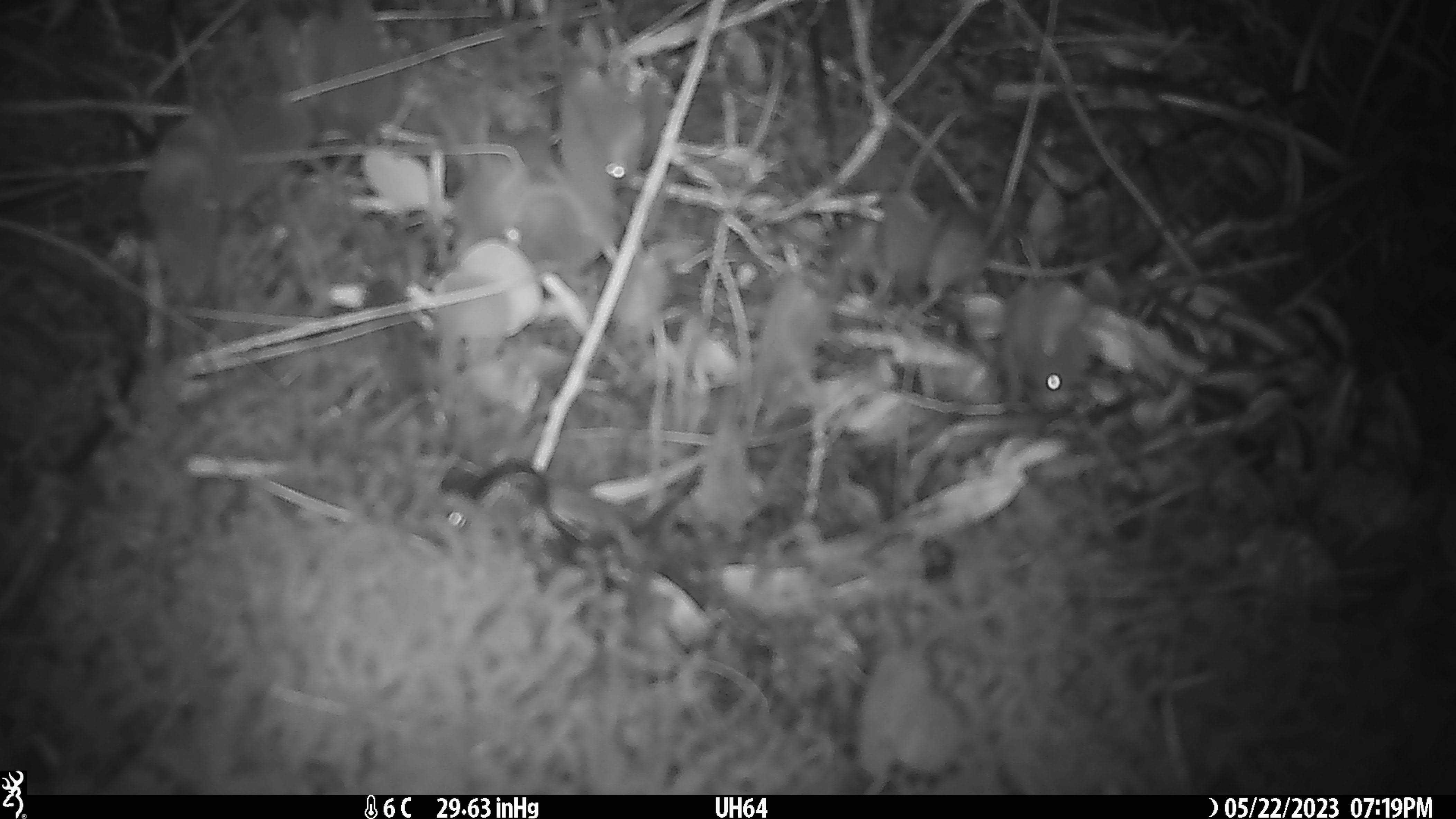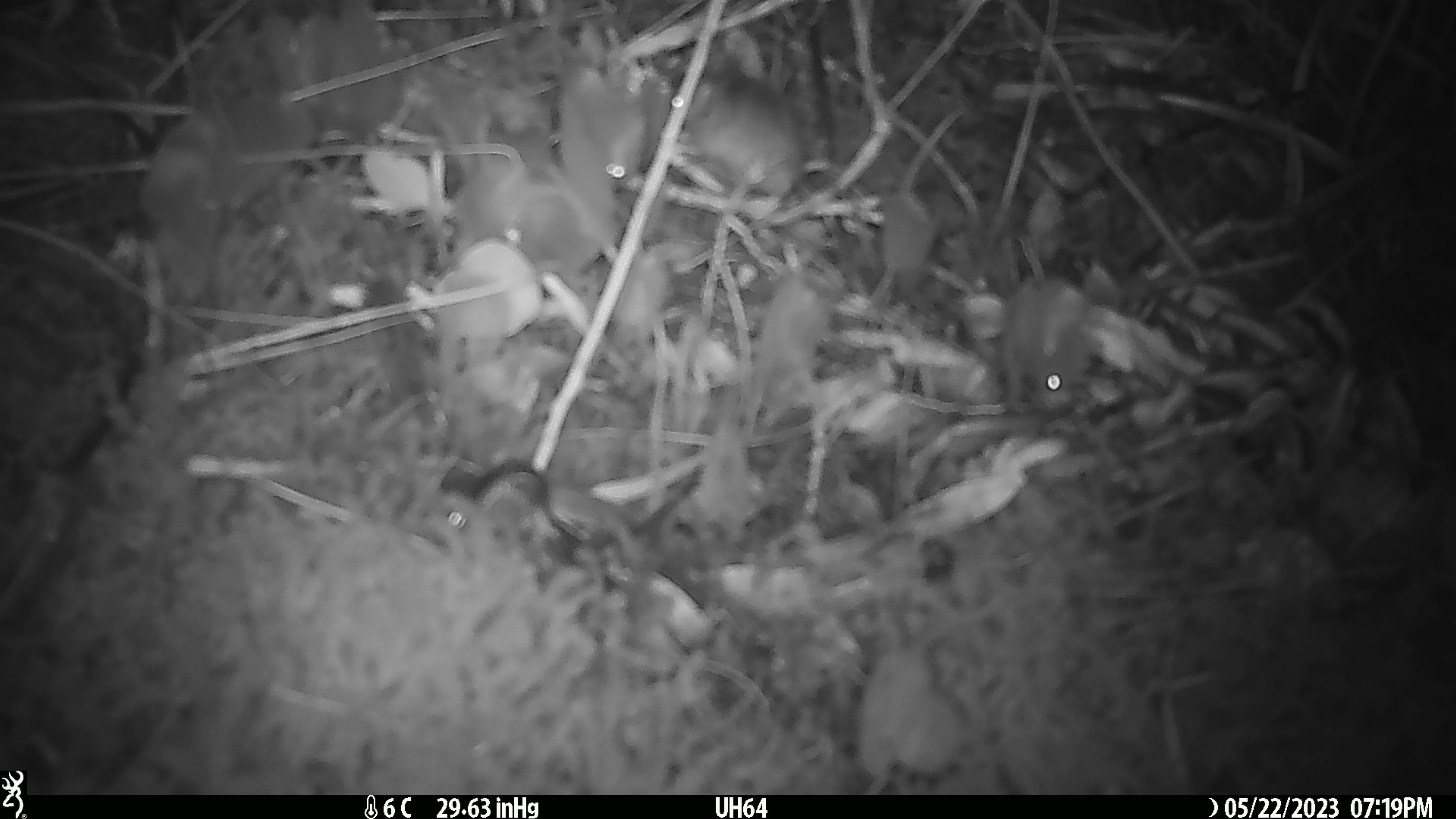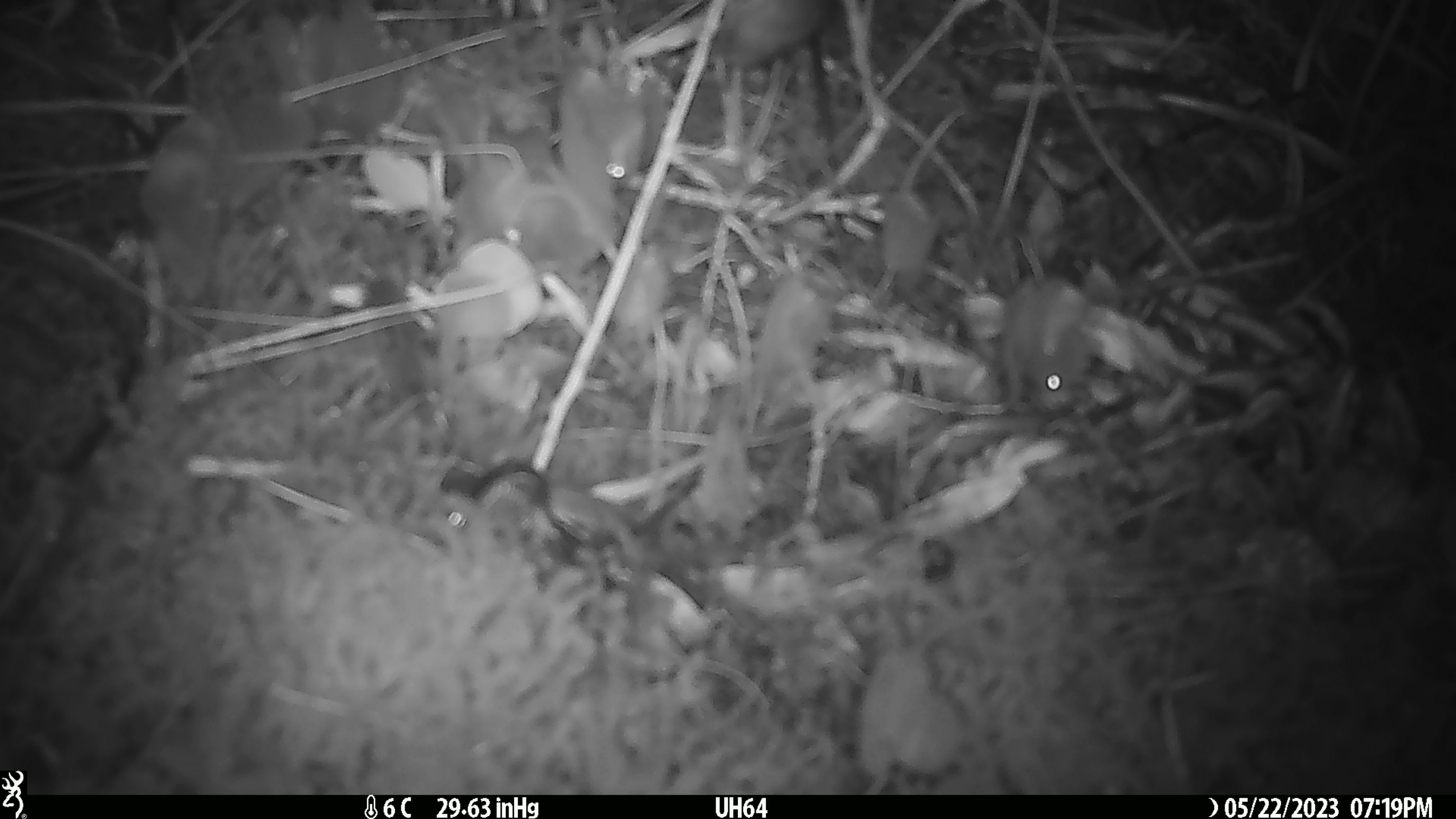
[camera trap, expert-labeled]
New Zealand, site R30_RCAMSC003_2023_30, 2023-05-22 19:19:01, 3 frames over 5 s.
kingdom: Animalia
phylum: Chordata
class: Mammalia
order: Rodentia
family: Muridae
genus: Mus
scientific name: Mus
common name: mouse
Mouse (Mus).